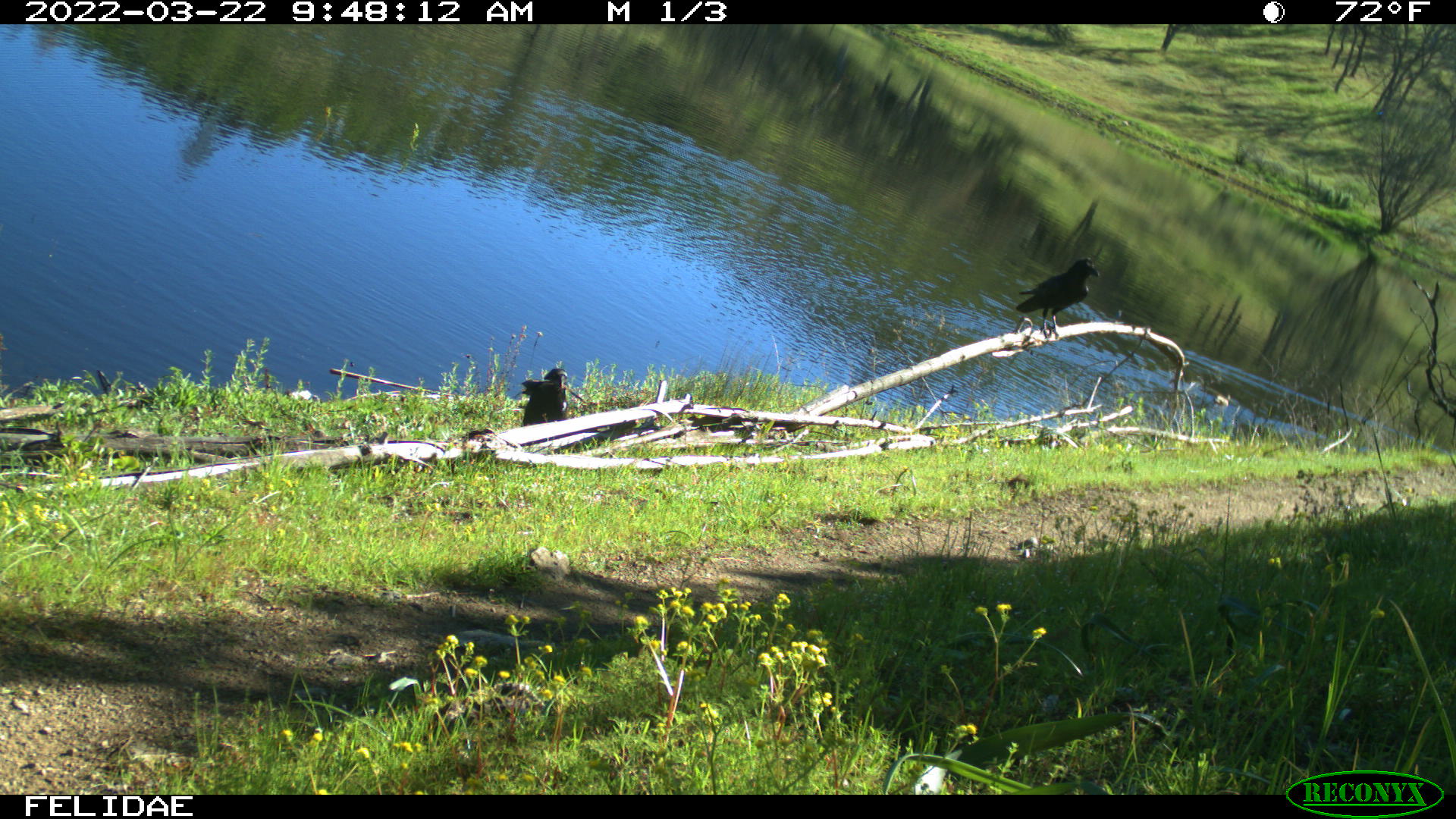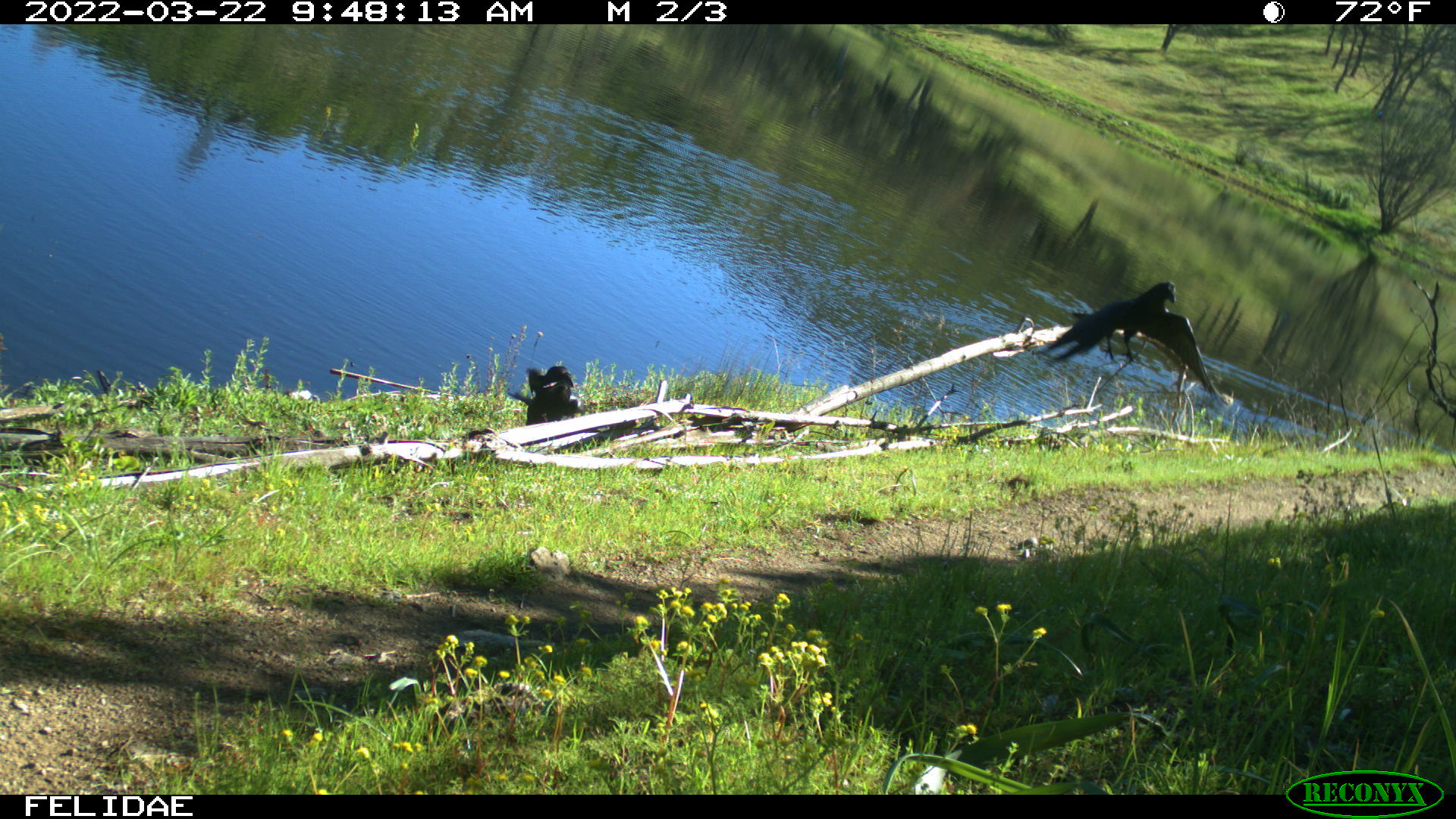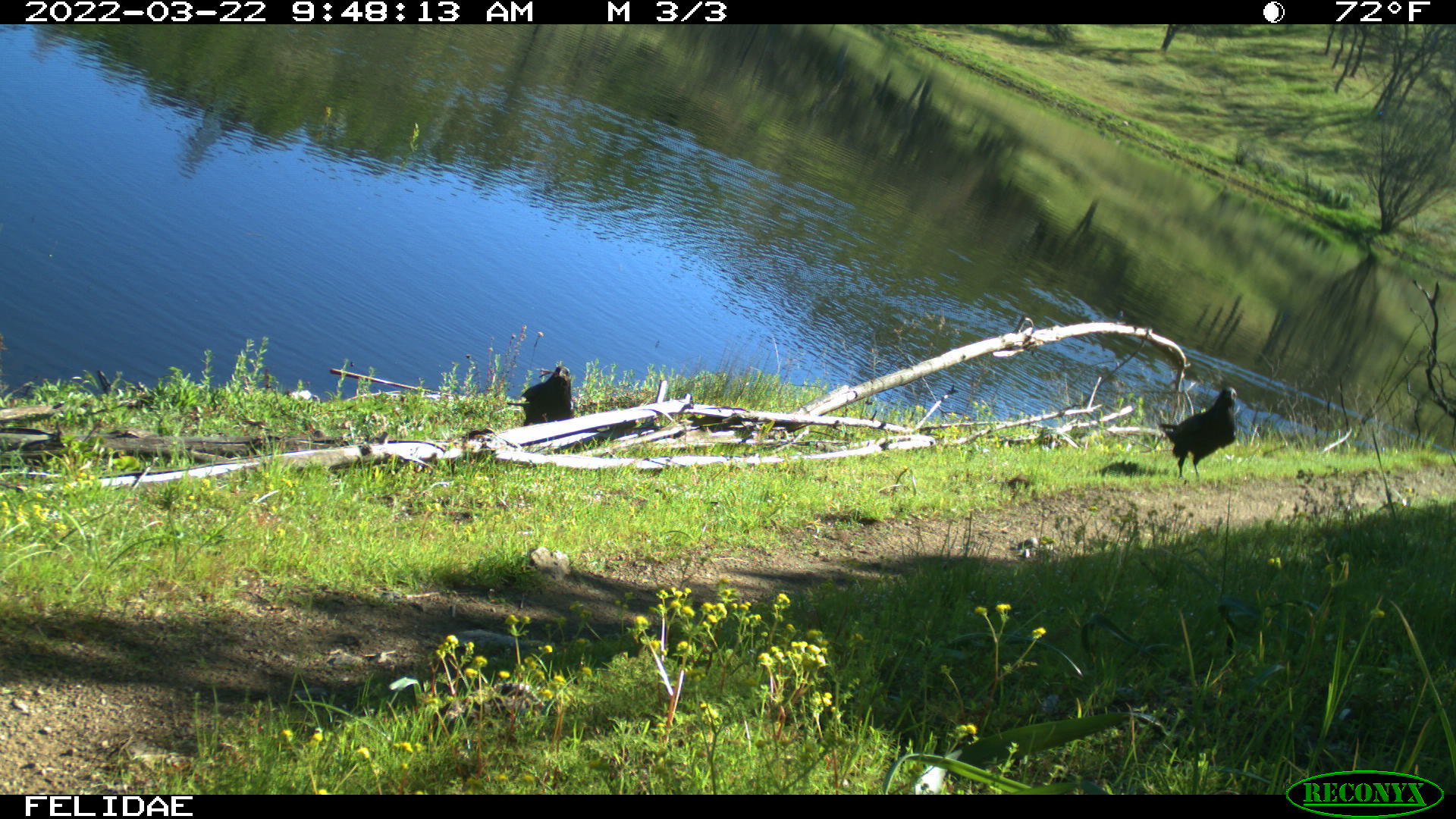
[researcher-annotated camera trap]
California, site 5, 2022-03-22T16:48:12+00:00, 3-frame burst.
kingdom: Animalia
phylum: Chordata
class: Aves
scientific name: Aves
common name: bird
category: unknown bird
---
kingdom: Animalia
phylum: Chordata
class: Aves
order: Passeriformes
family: Corvidae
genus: Corvus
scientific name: Corvus brachyrhynchos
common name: american crow